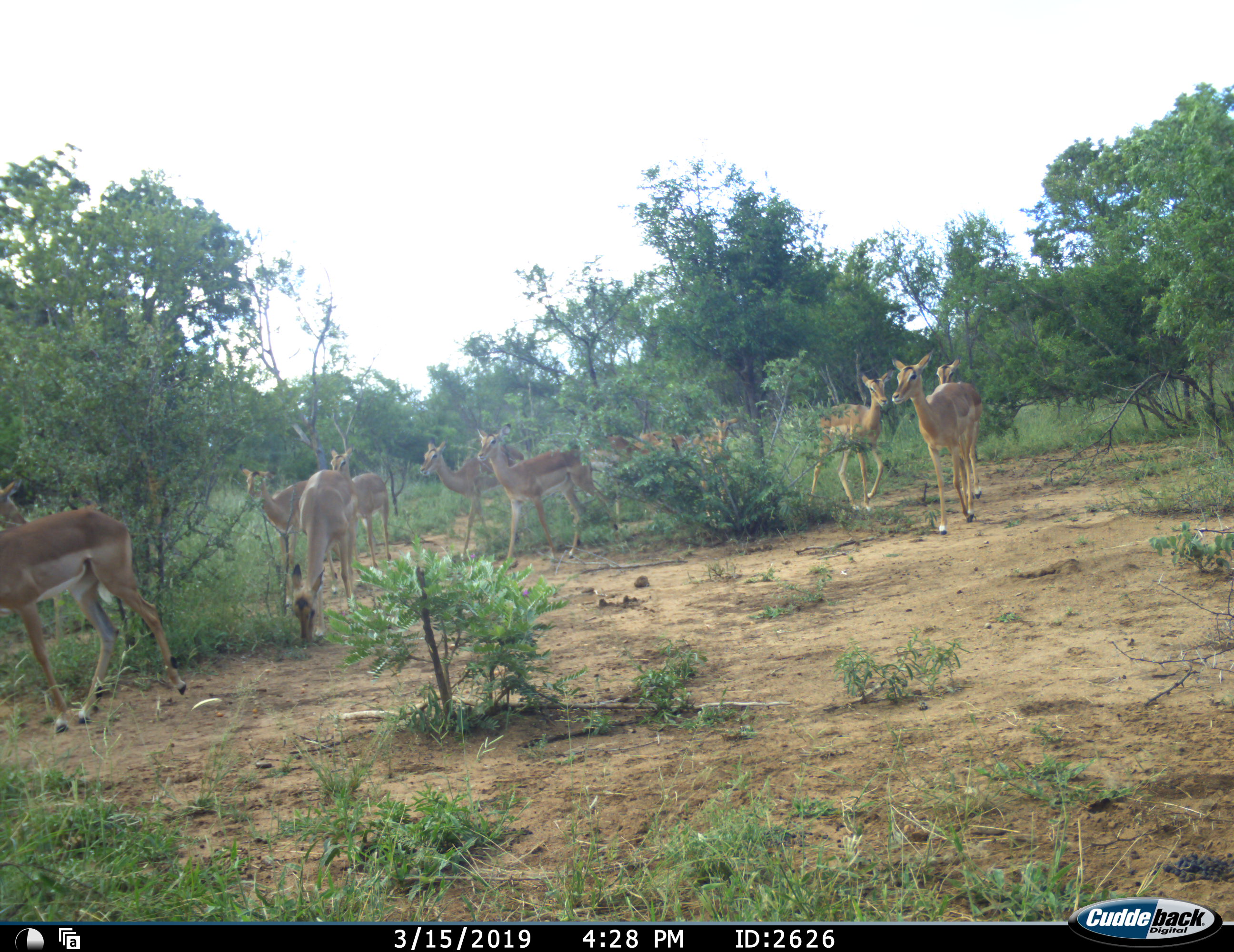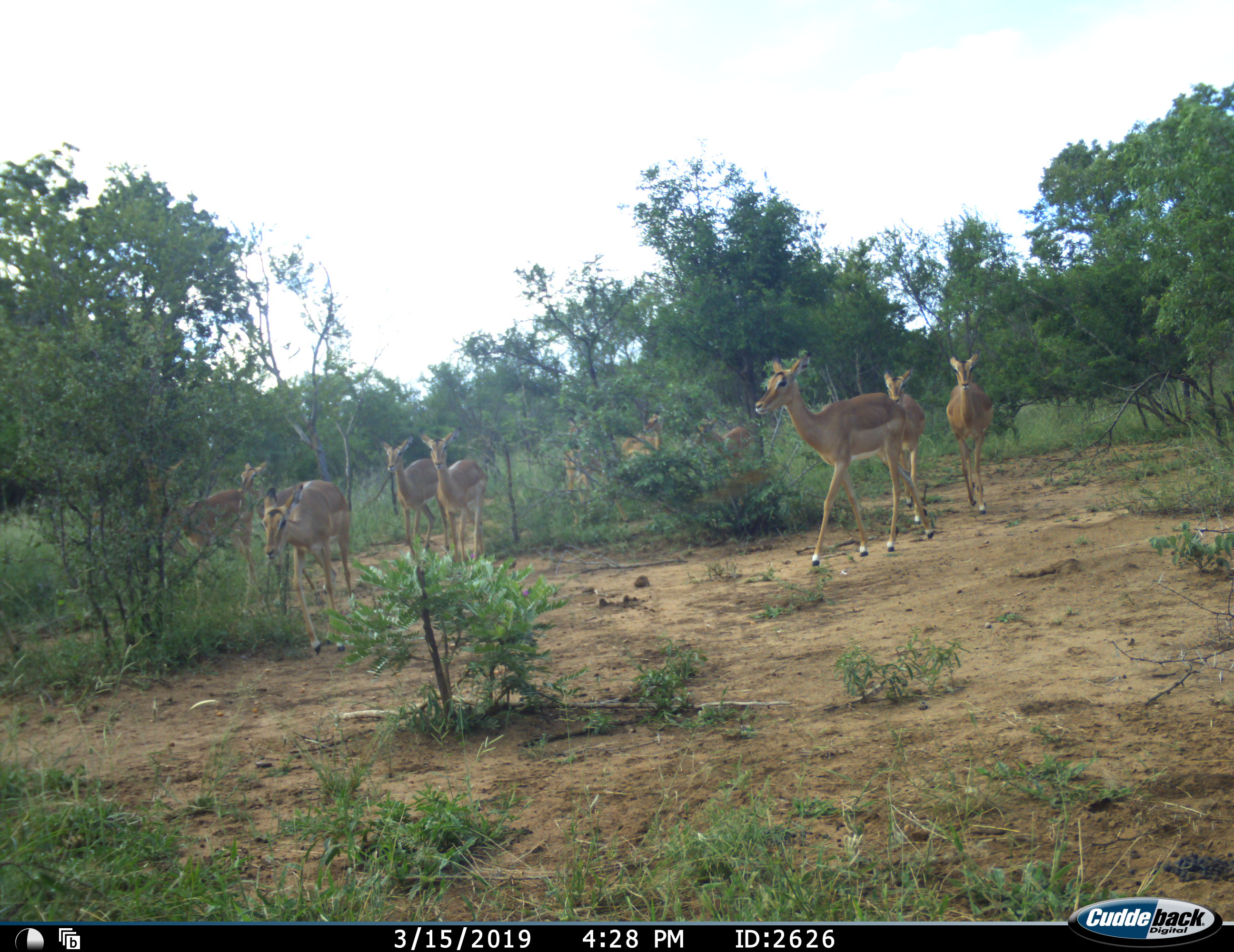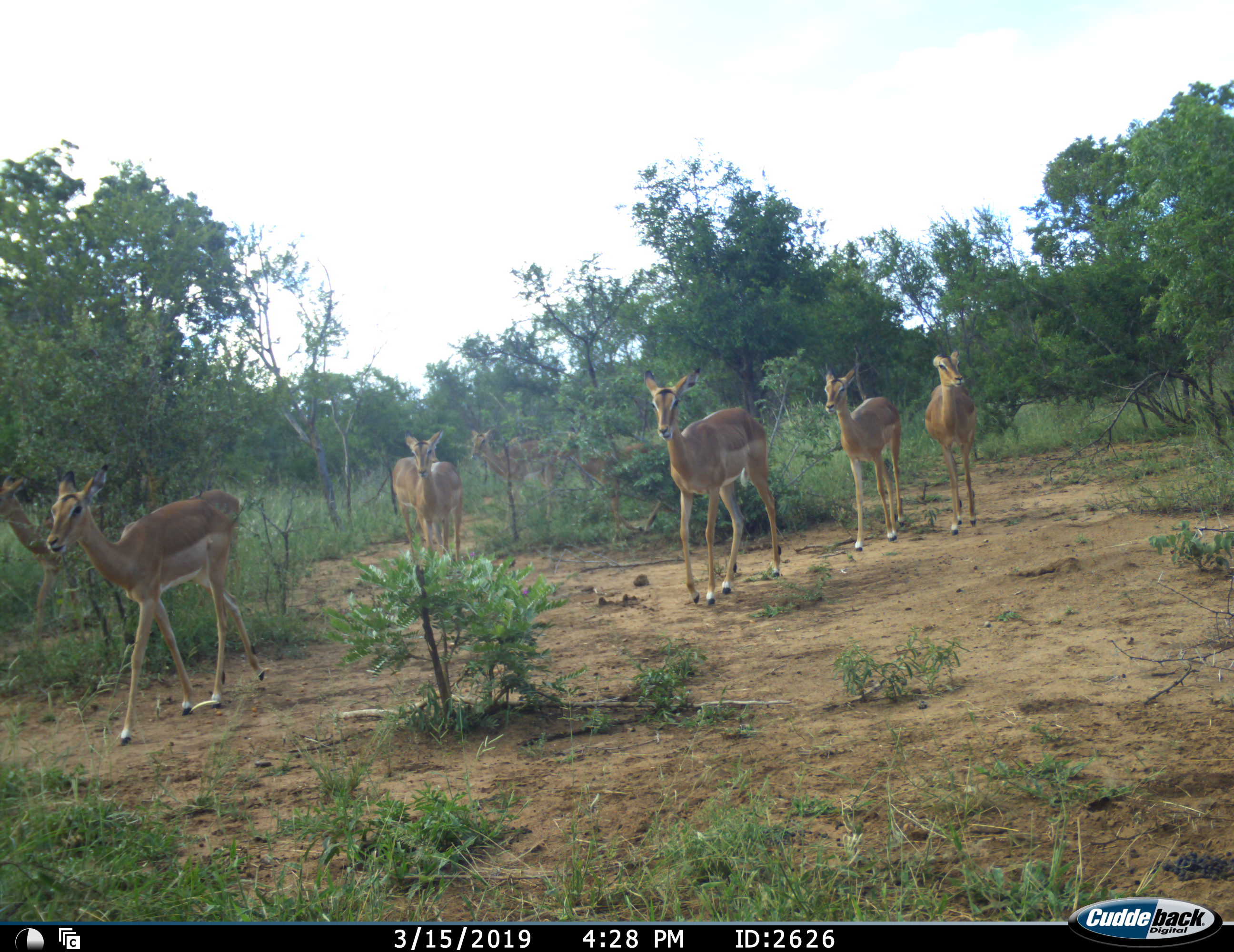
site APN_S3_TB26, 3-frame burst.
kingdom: Animalia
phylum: Chordata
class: Mammalia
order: Artiodactyla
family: Bovidae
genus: Aepyceros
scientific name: Aepyceros melampus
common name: impala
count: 11-50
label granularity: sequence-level